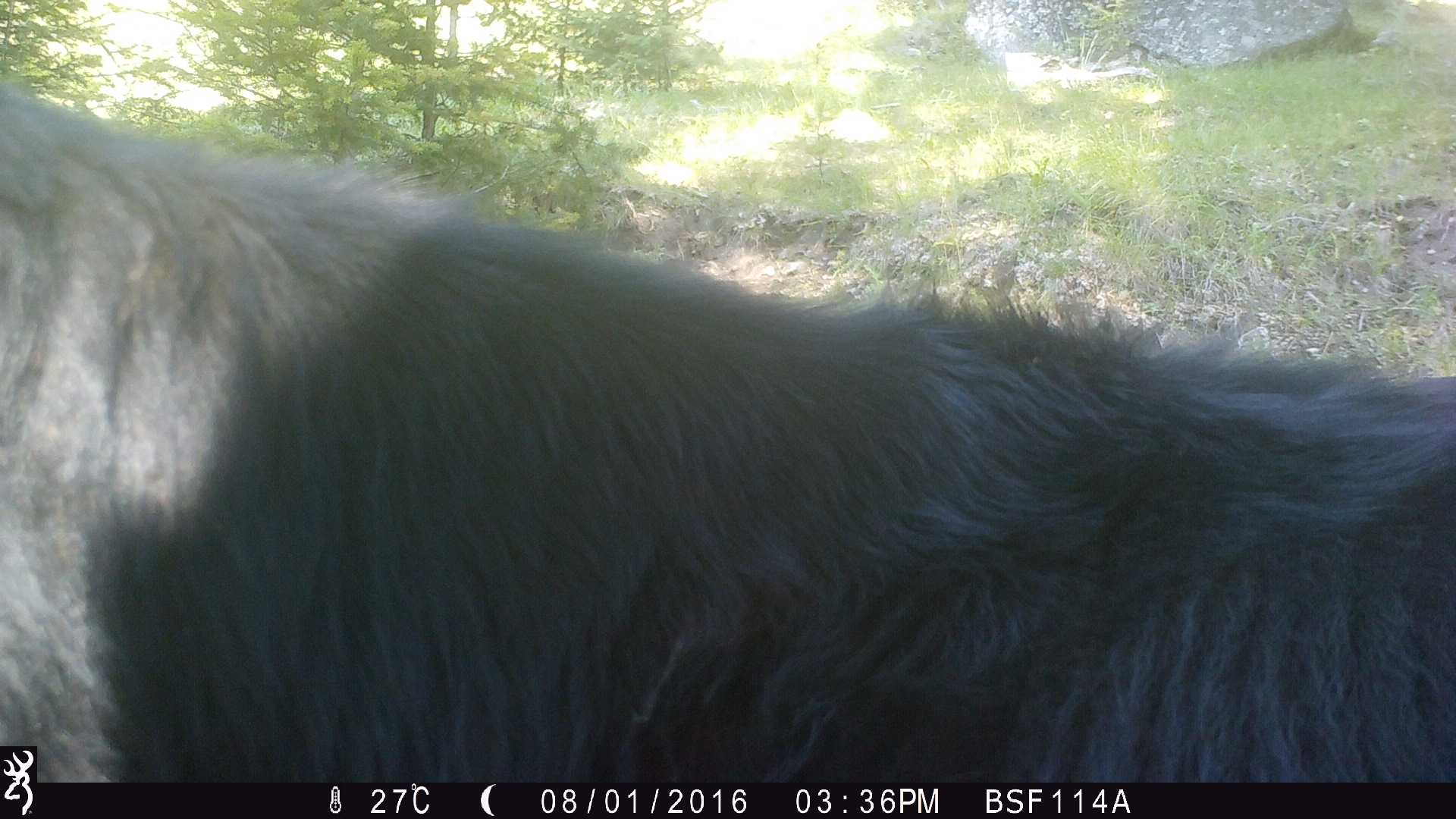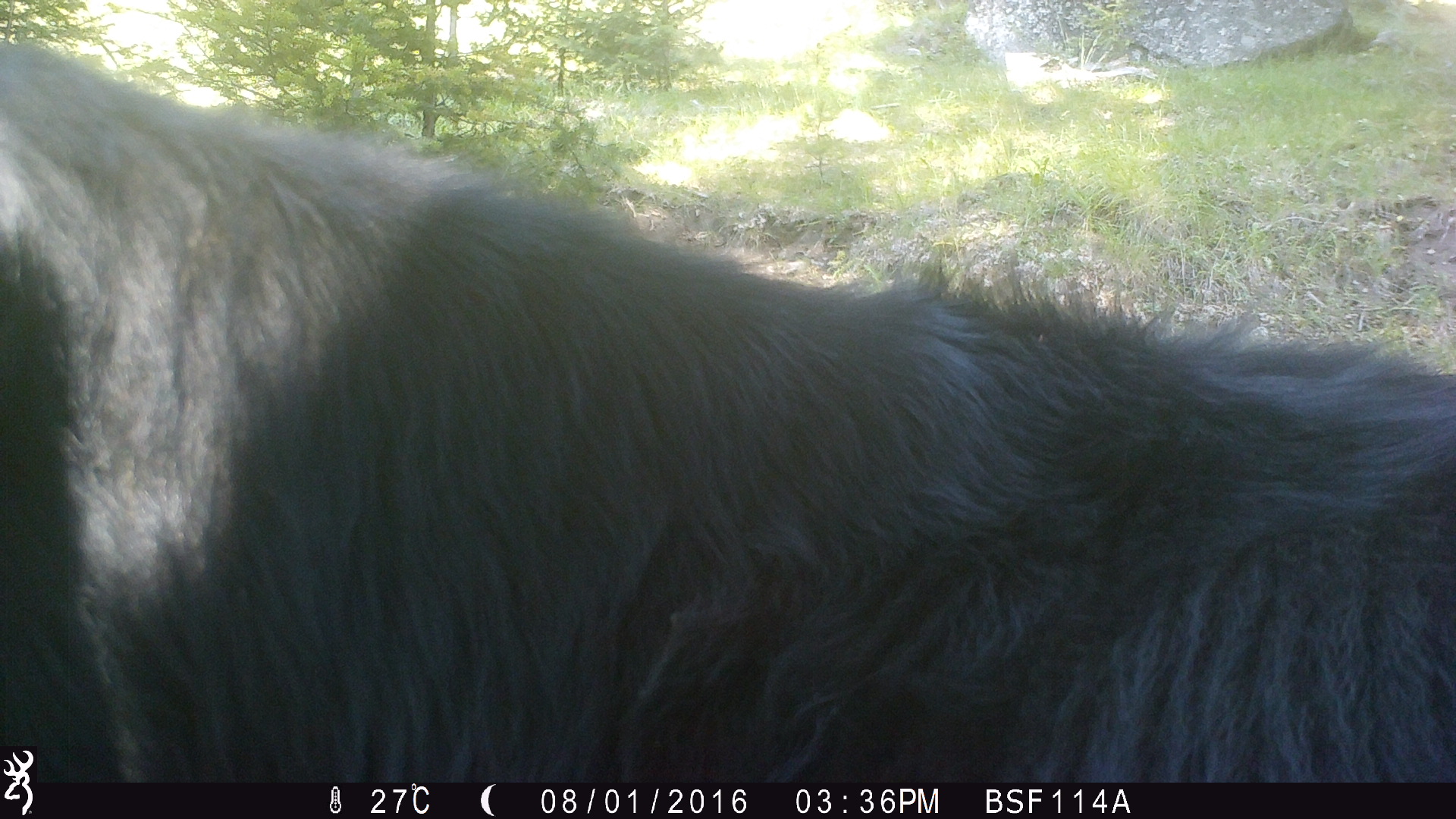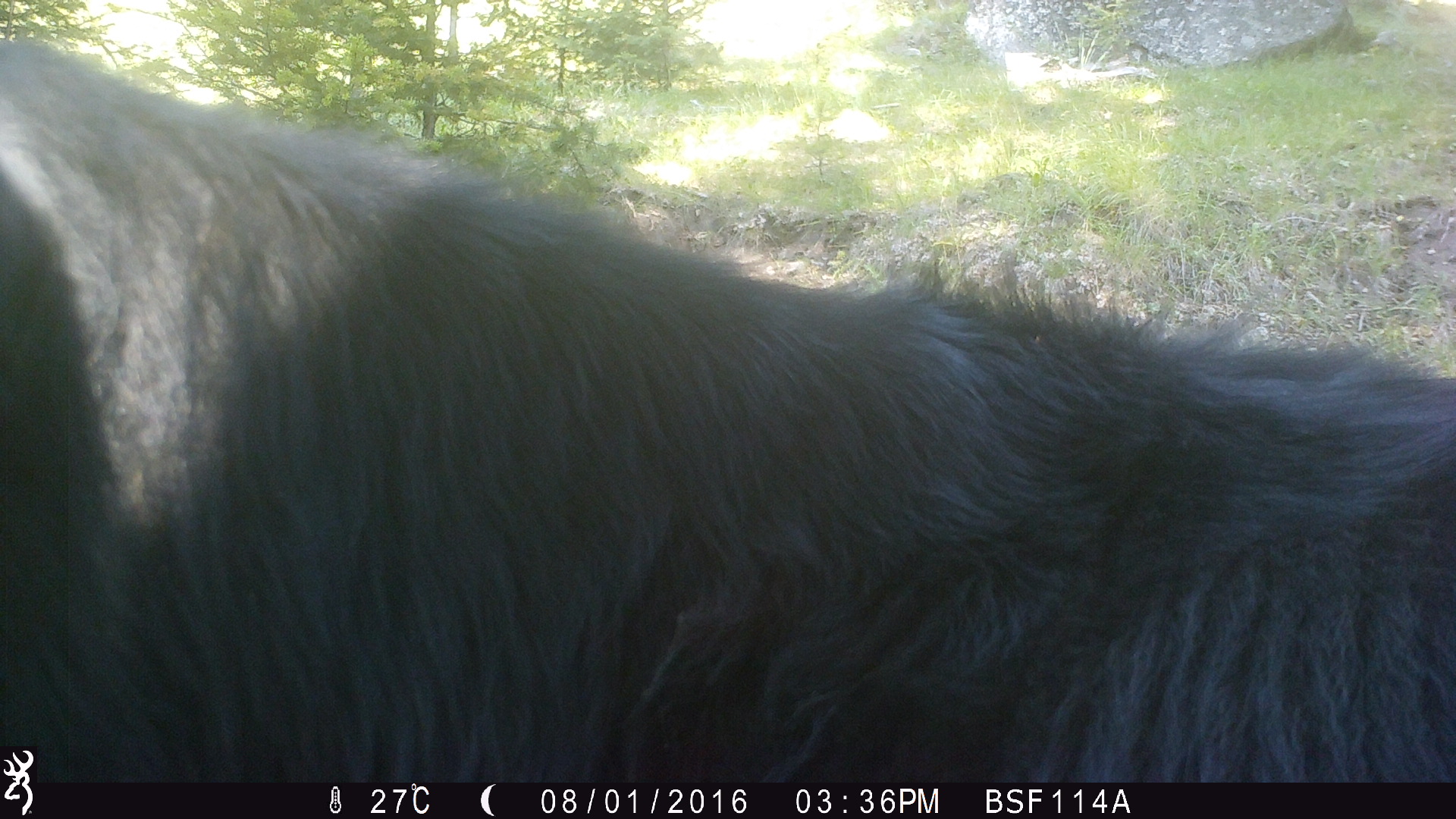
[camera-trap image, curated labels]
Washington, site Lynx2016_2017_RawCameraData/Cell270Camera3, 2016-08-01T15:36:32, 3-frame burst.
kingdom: Animalia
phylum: Chordata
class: Mammalia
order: Artiodactyla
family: Bovidae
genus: Bos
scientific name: Bos taurus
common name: domestic cattle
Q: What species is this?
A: Domestic cattle (Bos taurus).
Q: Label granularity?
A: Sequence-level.